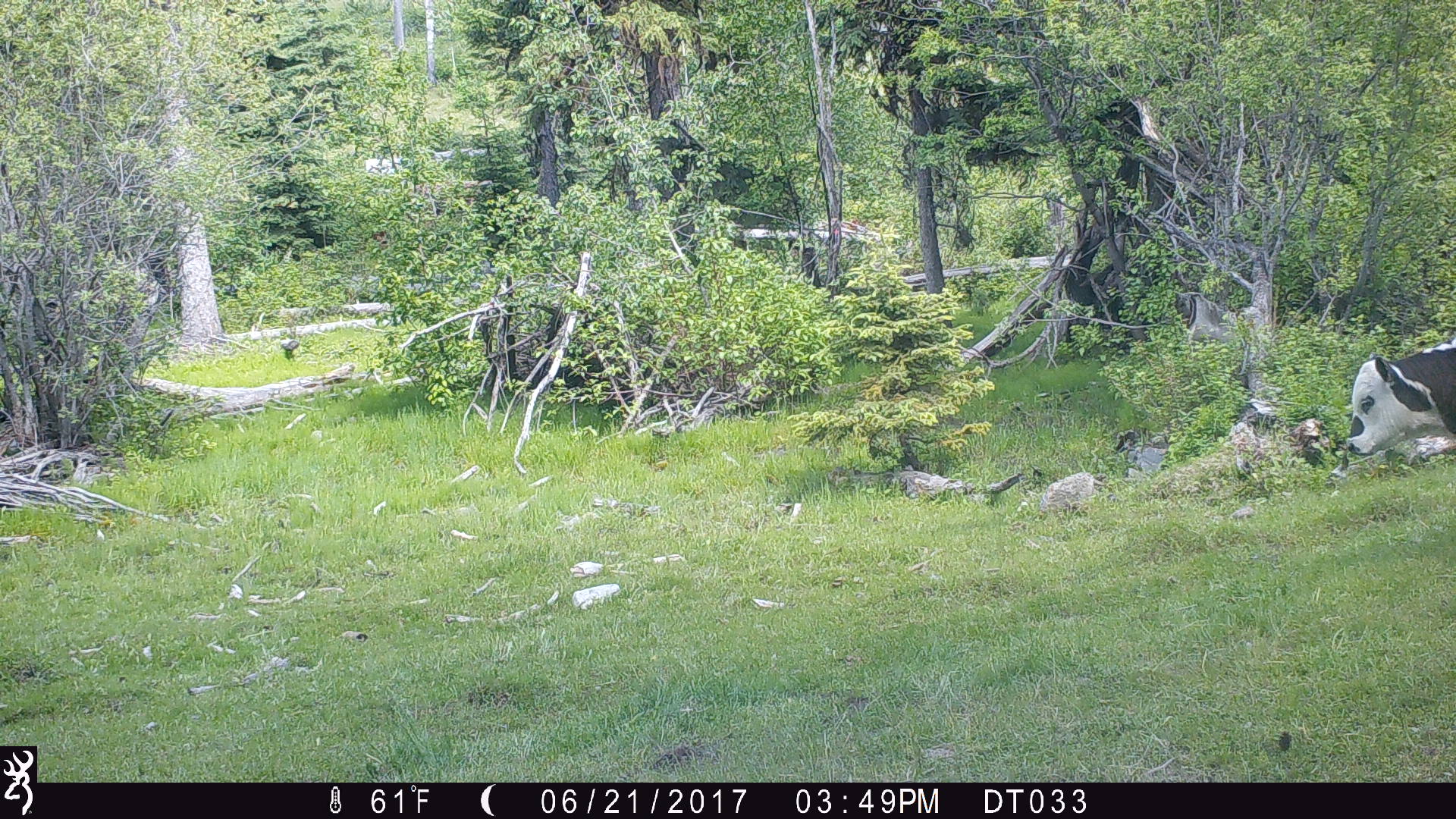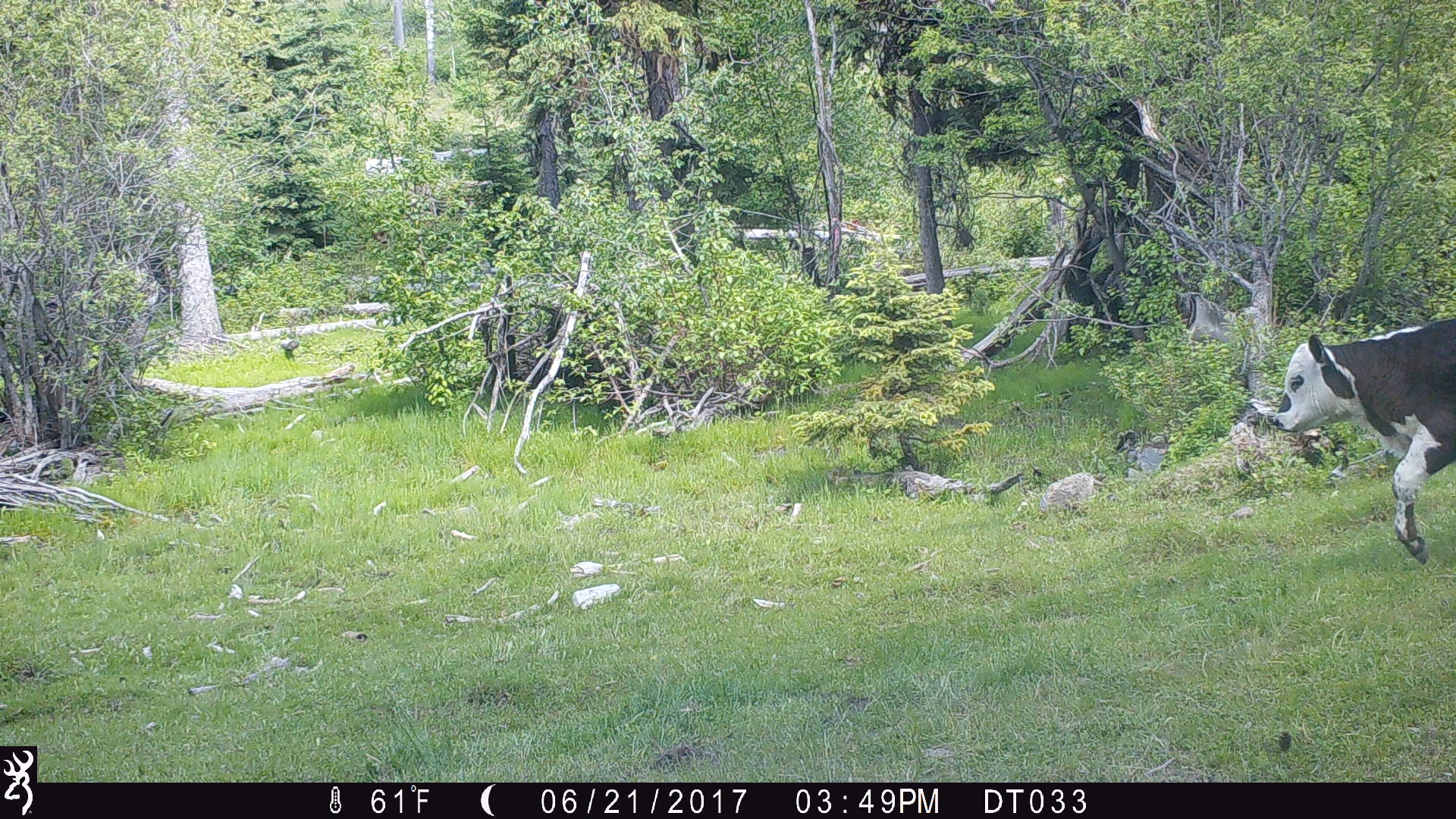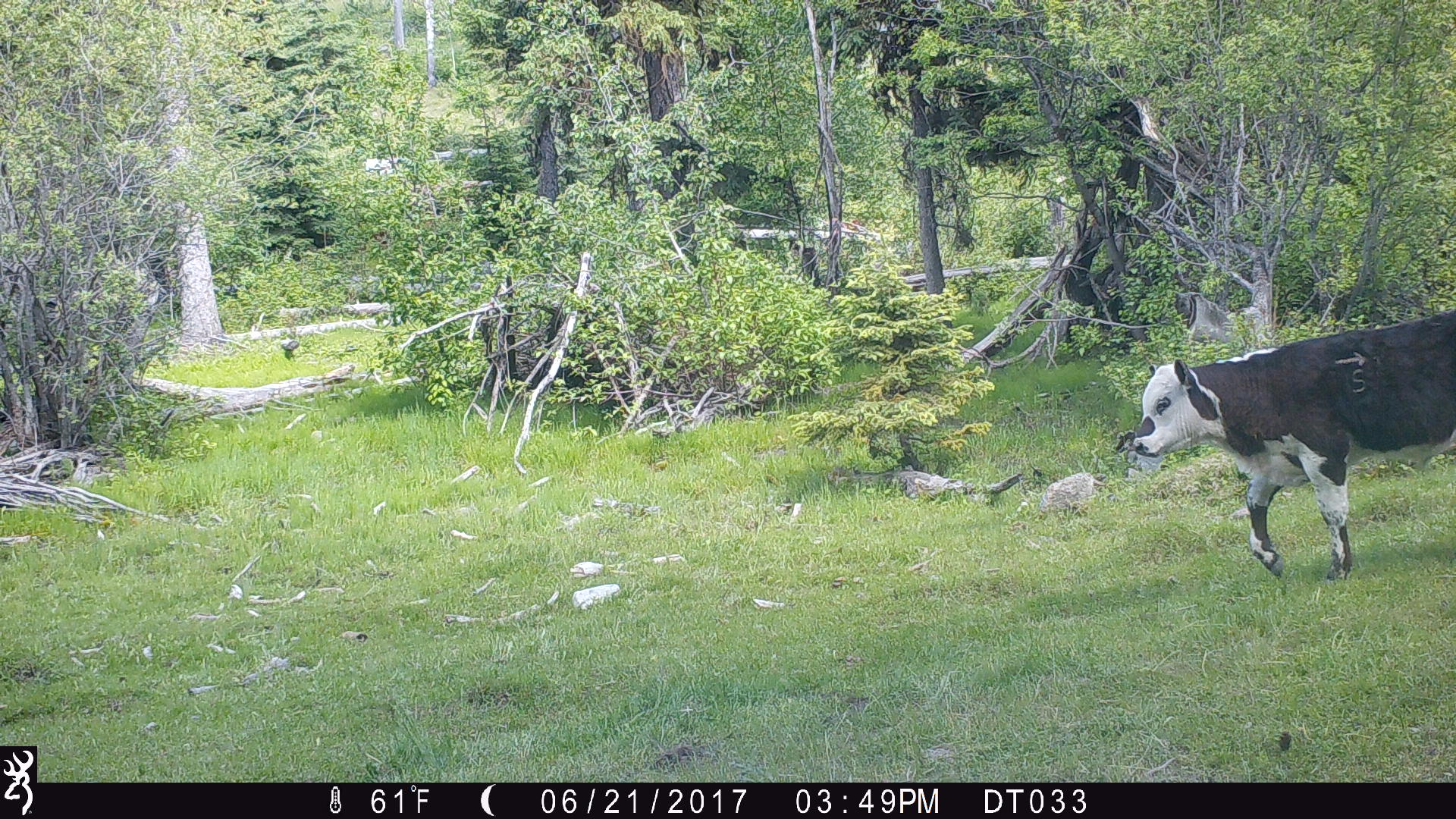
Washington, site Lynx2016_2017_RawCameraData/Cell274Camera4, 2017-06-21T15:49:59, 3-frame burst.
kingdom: Animalia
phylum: Chordata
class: Mammalia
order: Artiodactyla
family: Bovidae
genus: Bos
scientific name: Bos taurus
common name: domestic cattle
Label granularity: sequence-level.